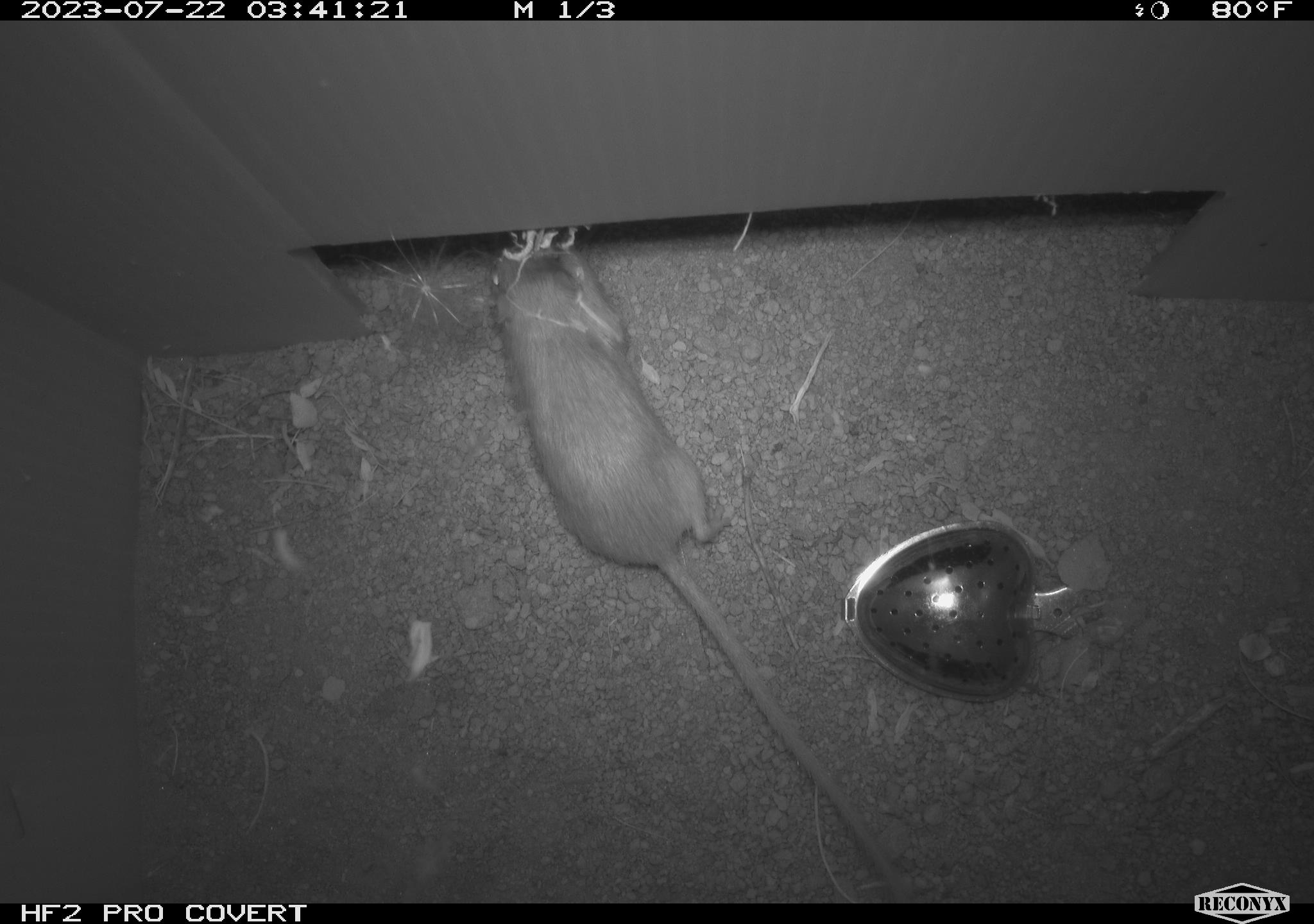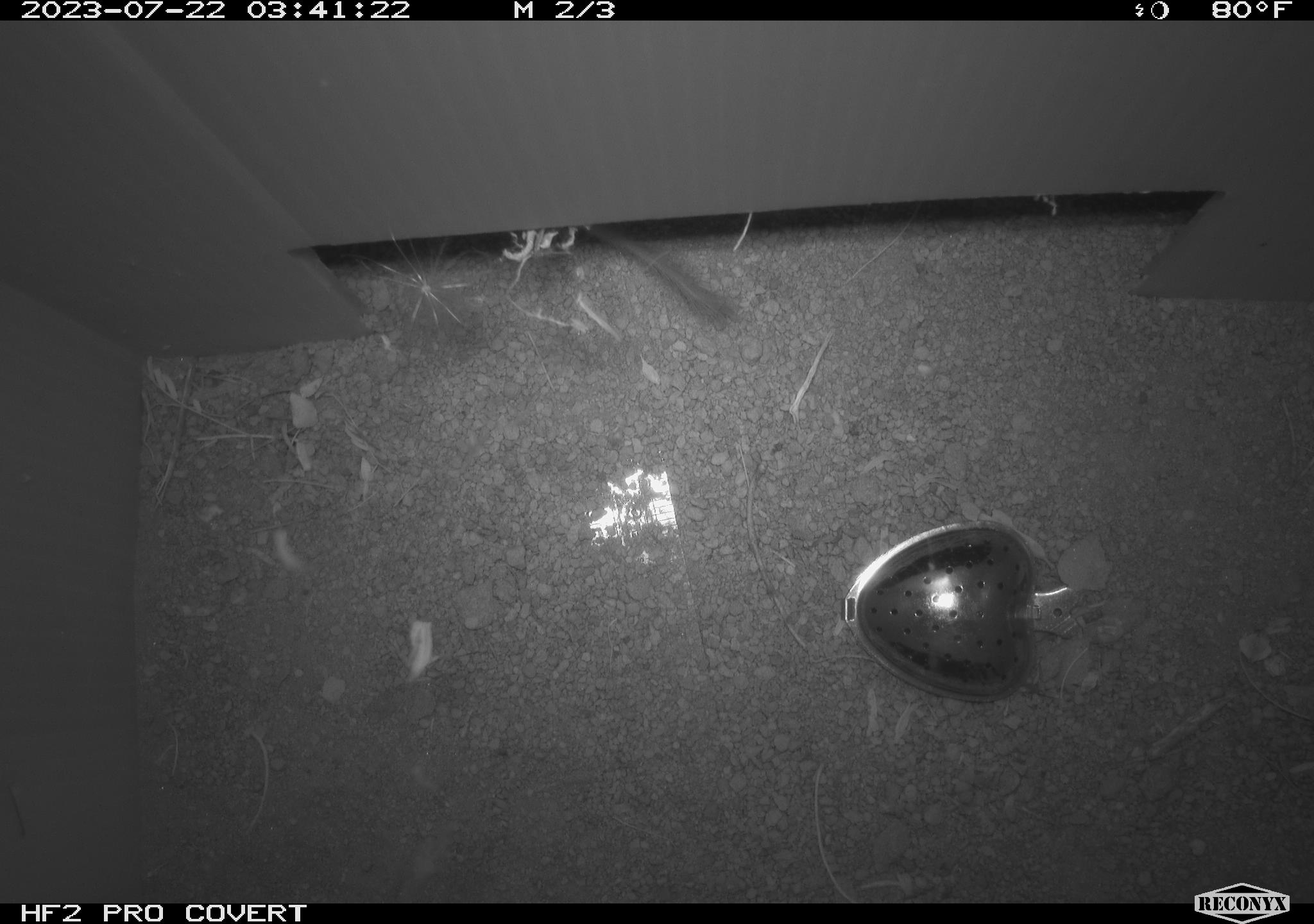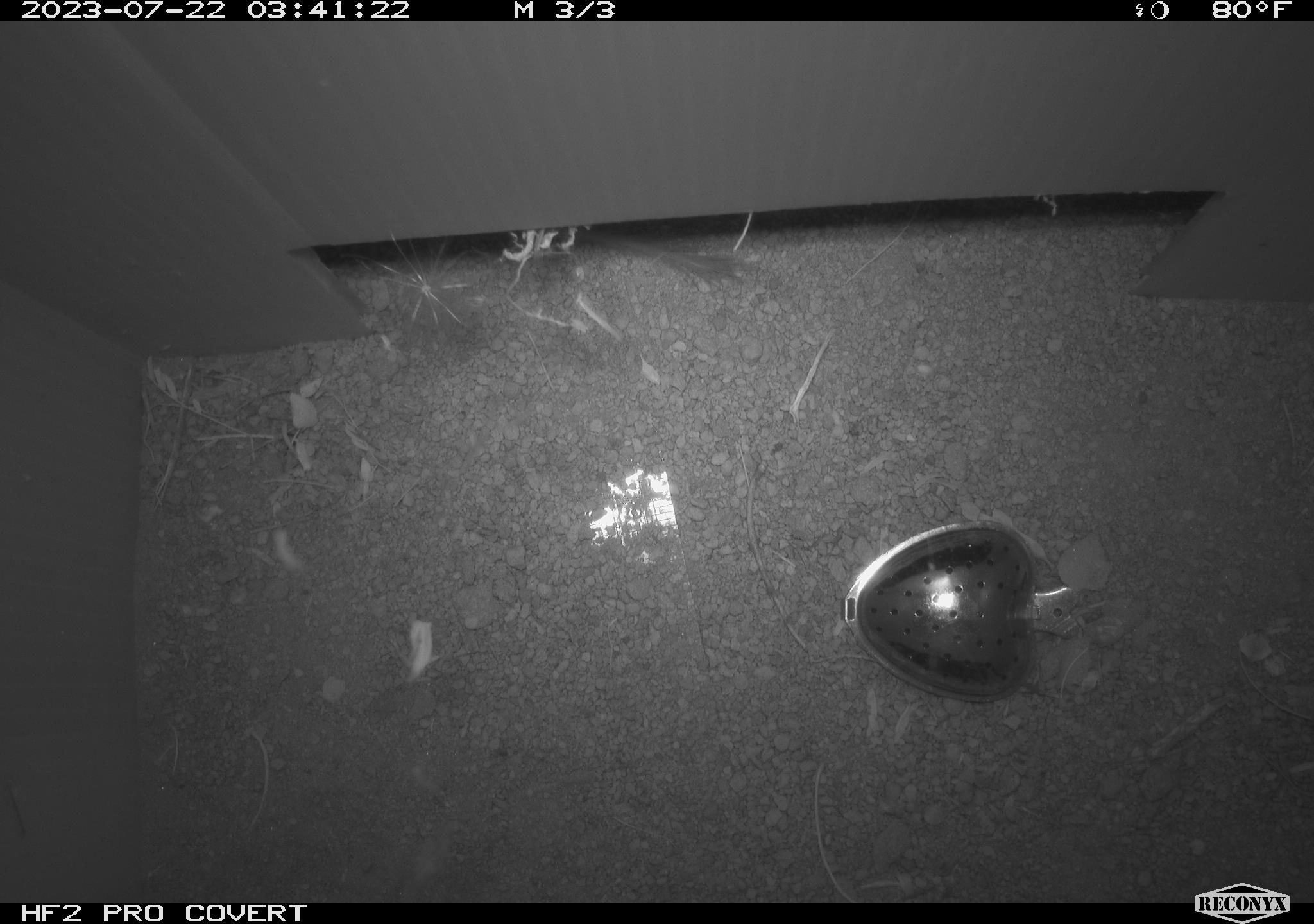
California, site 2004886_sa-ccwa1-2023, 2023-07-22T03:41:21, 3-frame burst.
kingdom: Animalia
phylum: Chordata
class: Mammalia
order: Rodentia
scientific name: Rodentia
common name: mouse species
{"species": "mouse species (Rodentia)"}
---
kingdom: Animalia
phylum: Chordata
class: Mammalia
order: Rodentia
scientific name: Rodentia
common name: rodent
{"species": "rodent (Rodentia)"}